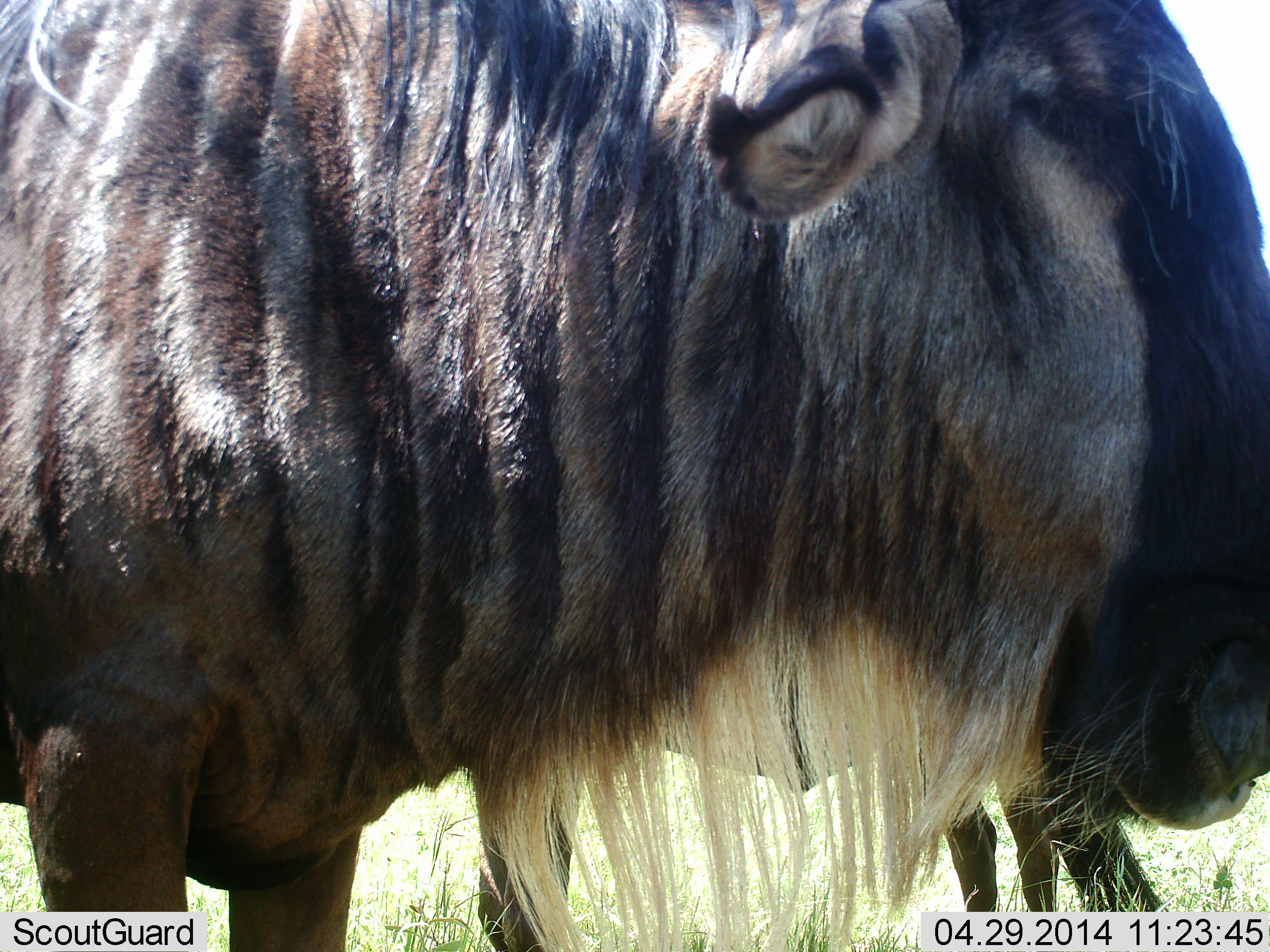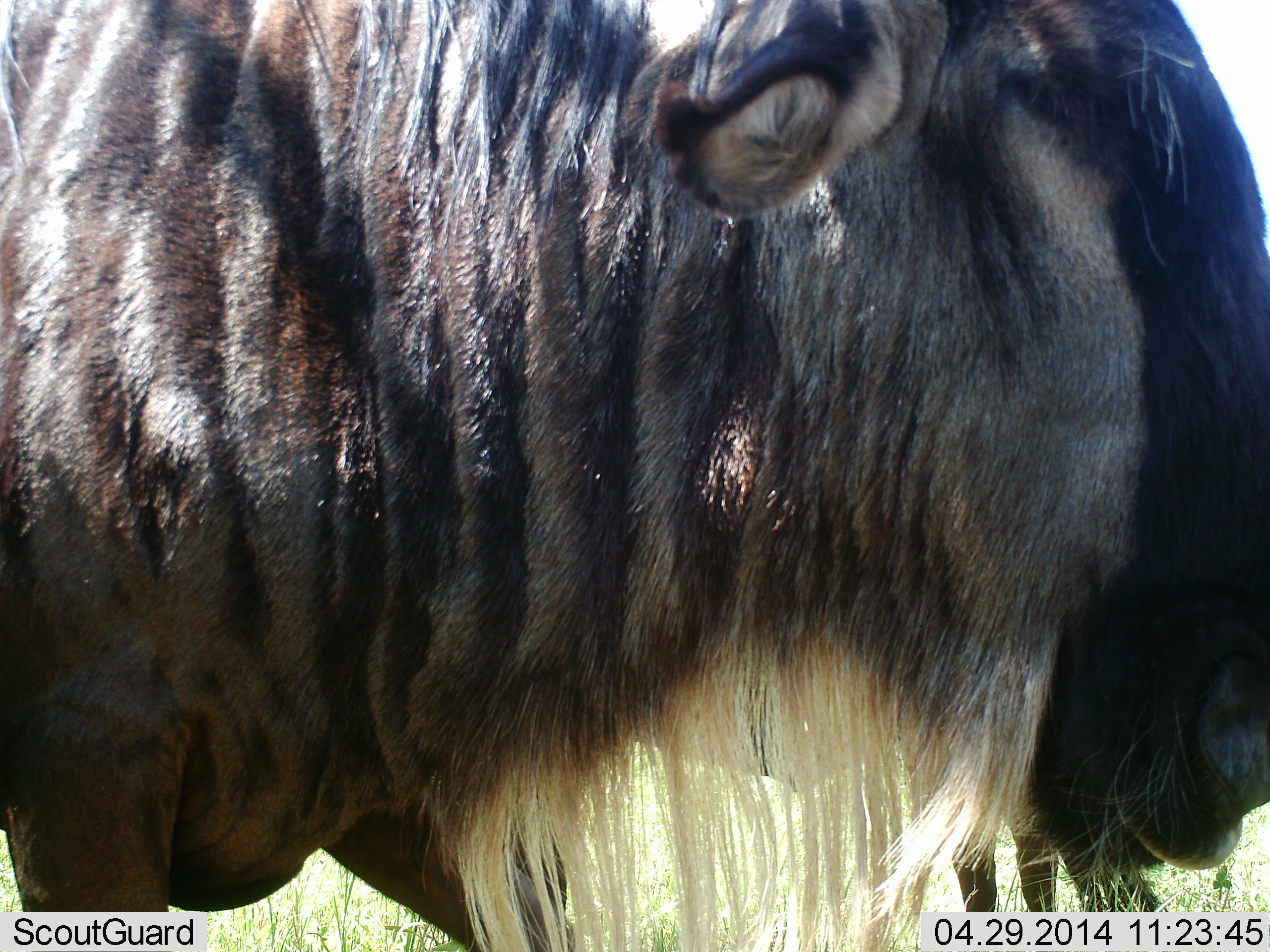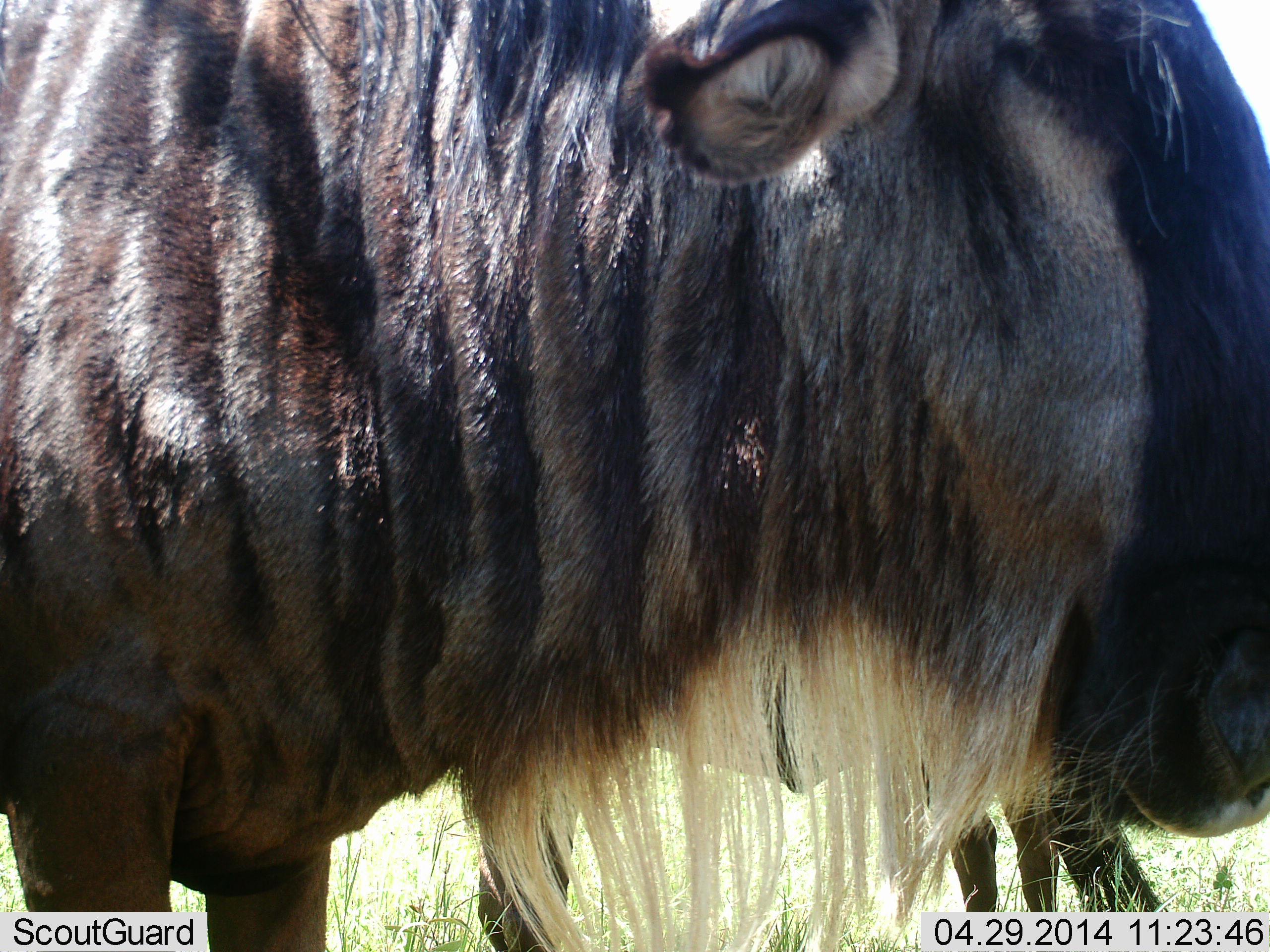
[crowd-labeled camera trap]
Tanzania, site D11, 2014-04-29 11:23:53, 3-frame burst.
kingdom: Animalia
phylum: Chordata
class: Mammalia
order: Artiodactyla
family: Bovidae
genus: Connochaetes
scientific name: Connochaetes taurinus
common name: blue wildebeest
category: wildebeest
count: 2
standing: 90%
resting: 0%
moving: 10%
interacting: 0%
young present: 0%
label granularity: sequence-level